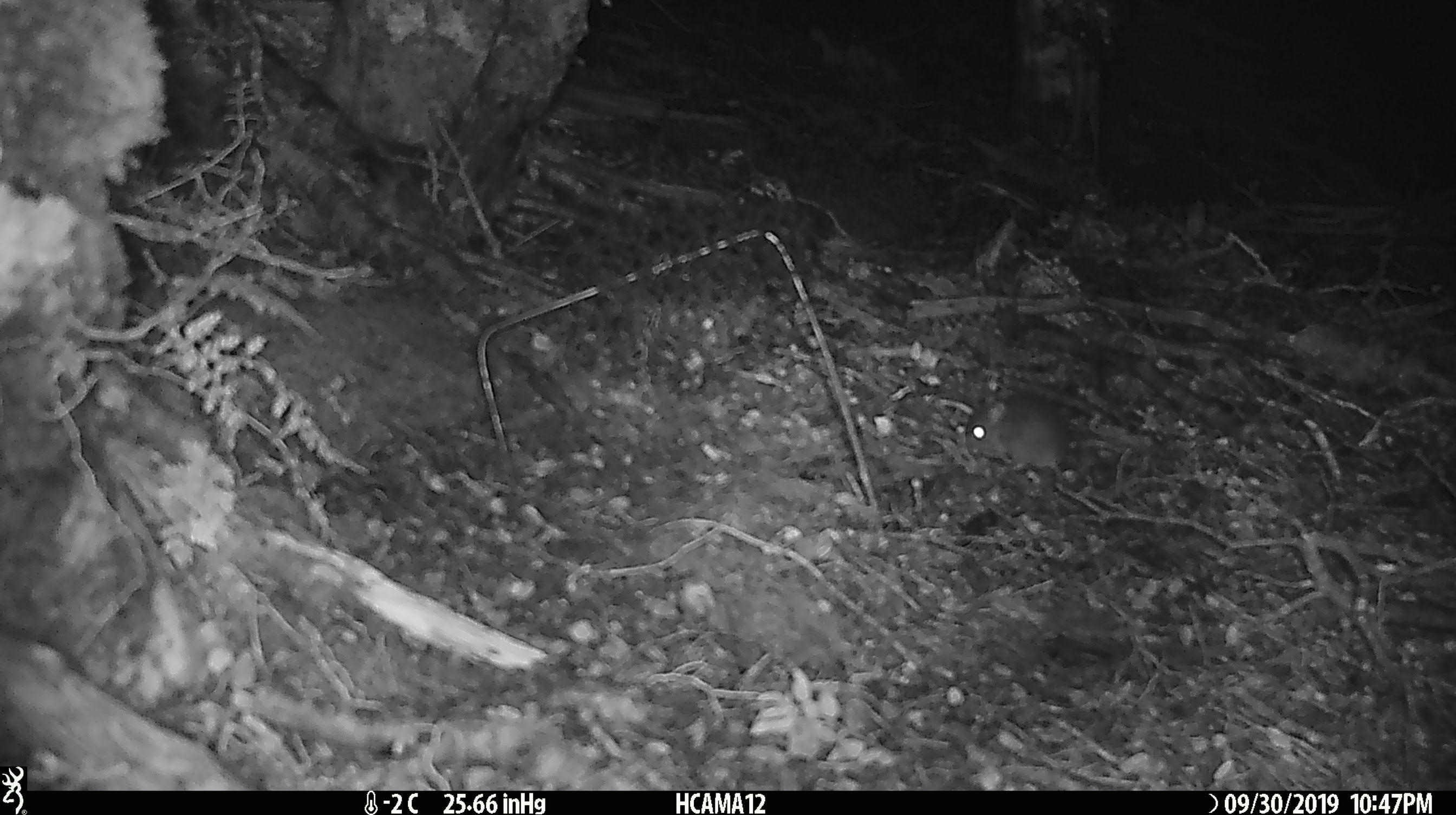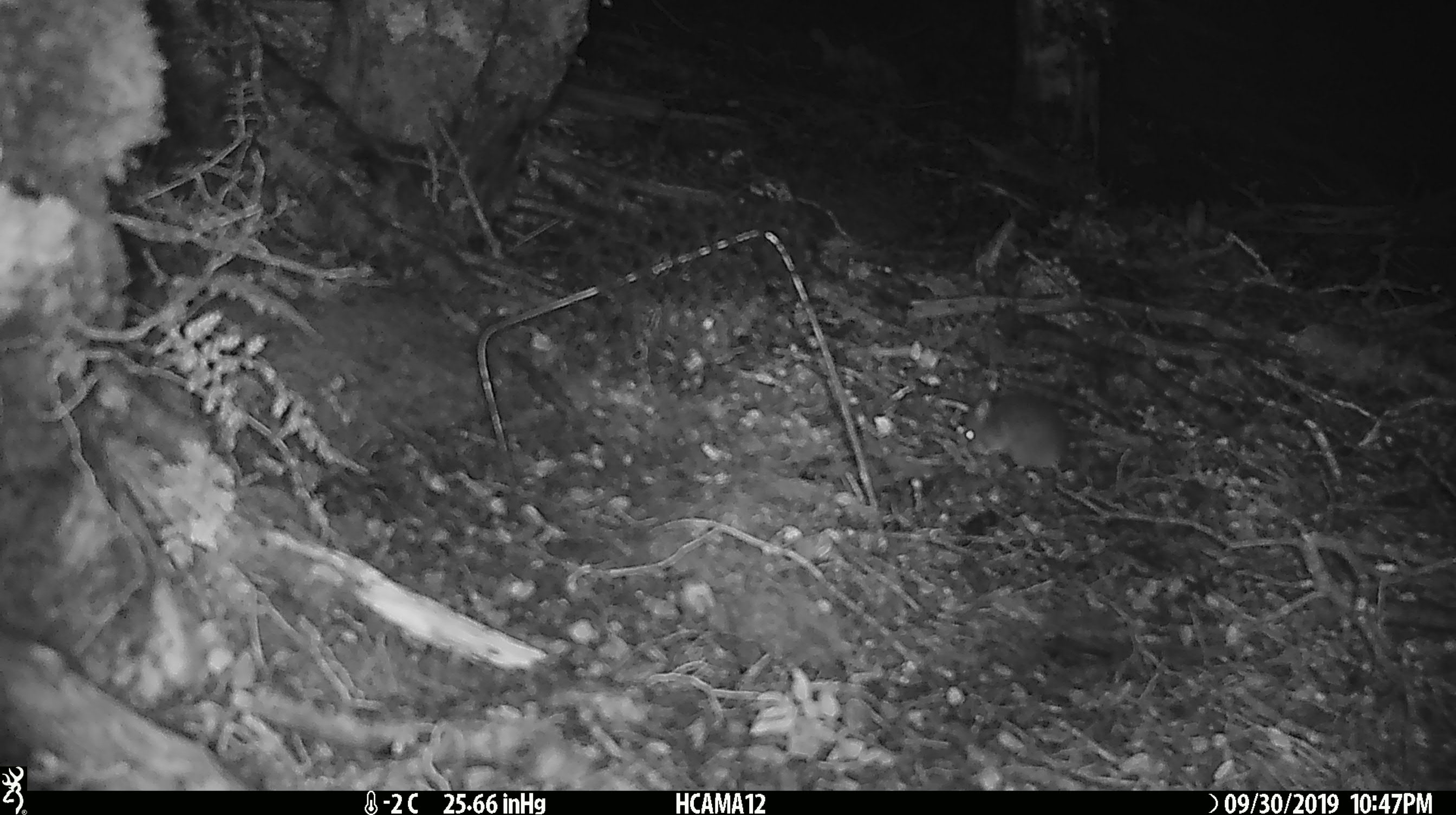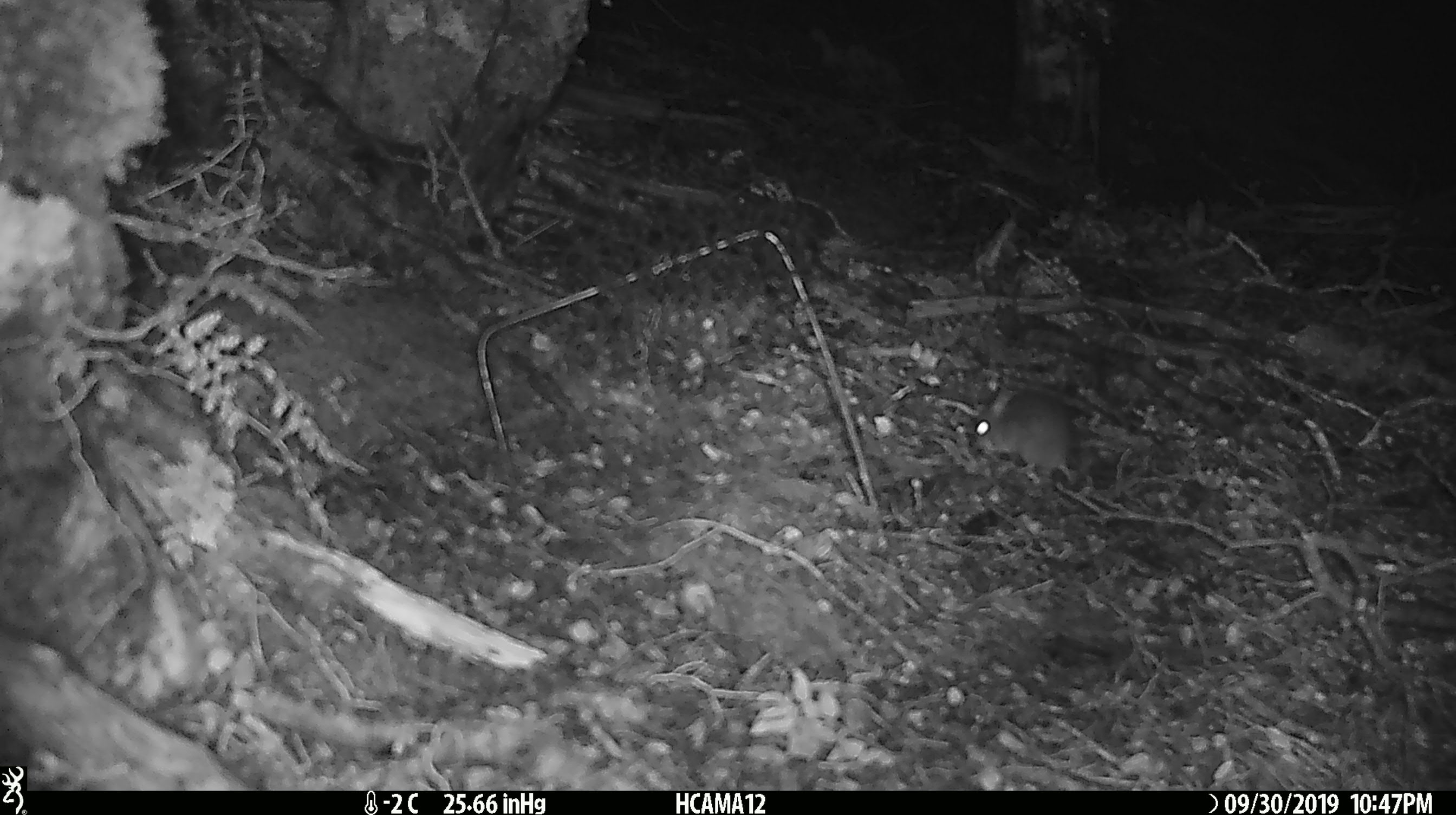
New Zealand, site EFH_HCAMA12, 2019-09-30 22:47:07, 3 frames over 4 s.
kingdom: Animalia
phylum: Chordata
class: Mammalia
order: Rodentia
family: Muridae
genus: Mus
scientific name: Mus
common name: mouse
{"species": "mouse (Mus)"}